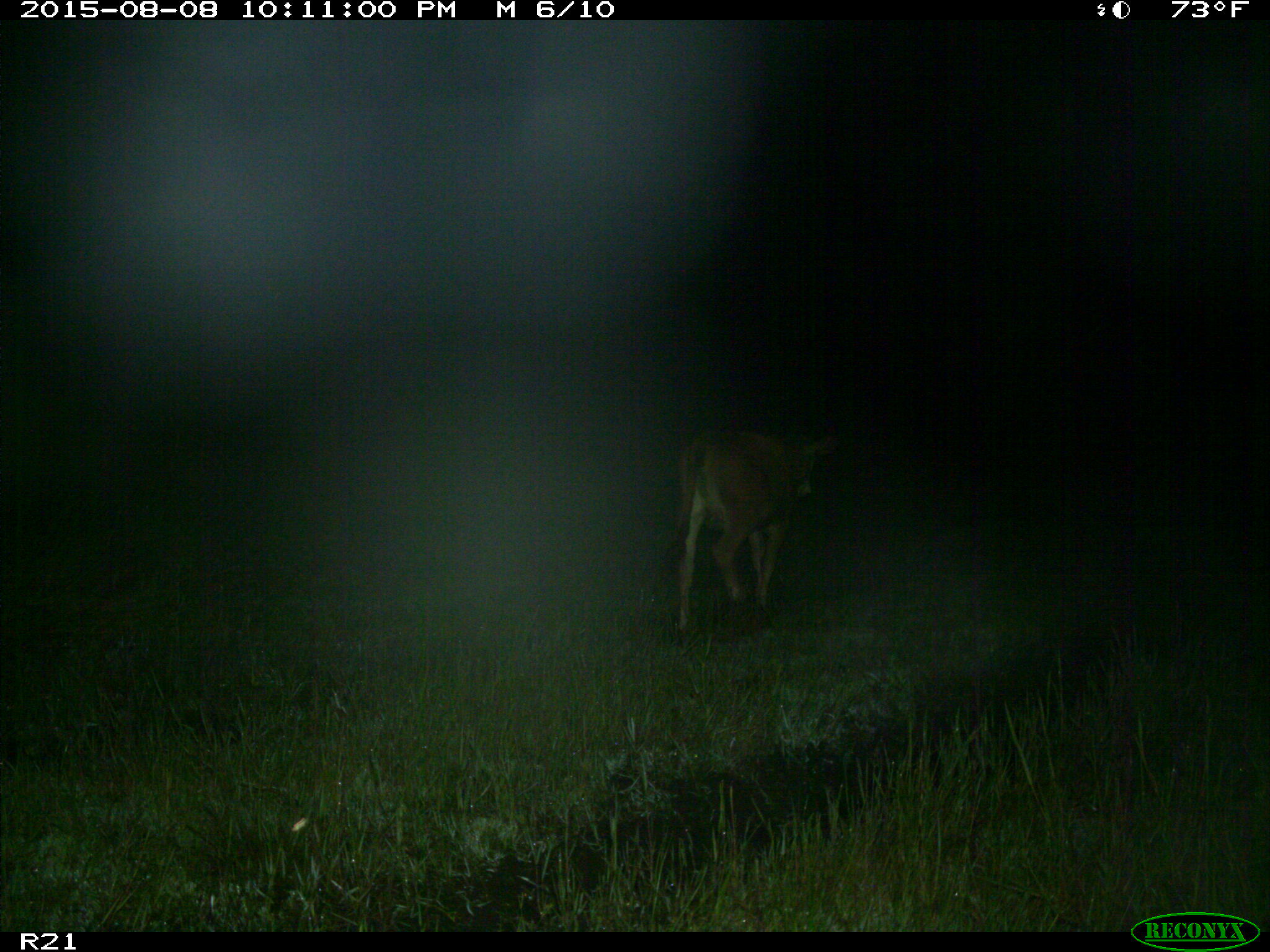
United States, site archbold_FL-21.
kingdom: Animalia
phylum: Chordata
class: Mammalia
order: Artiodactyla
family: Bovidae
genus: Bos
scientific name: Bos taurus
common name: domestic cow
Bos taurus (domestic cow).